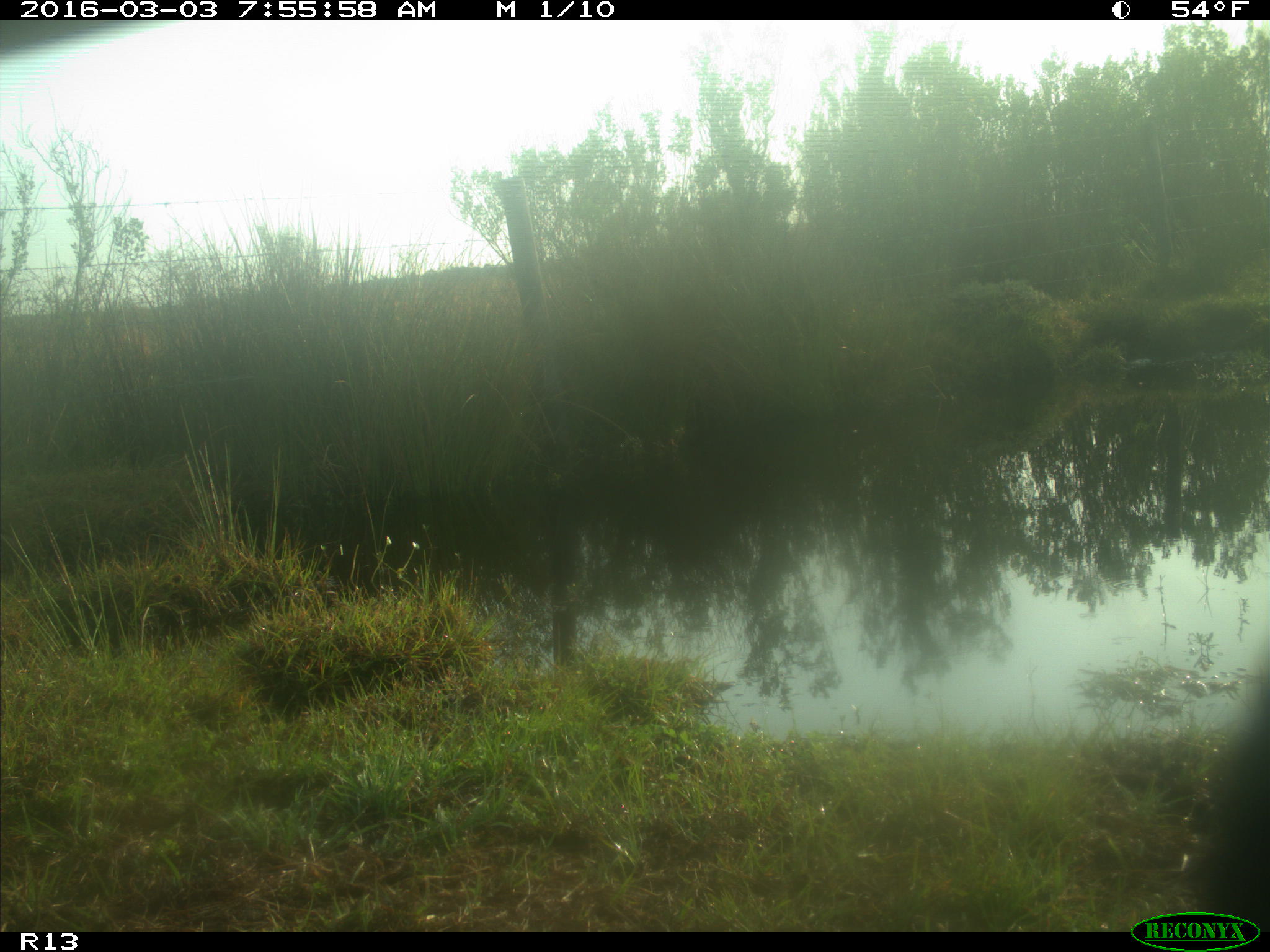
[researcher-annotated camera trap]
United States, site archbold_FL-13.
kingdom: Animalia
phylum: Chordata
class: Mammalia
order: Artiodactyla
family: Bovidae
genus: Bos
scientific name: Bos taurus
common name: domestic cow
Bos taurus (domestic cow).